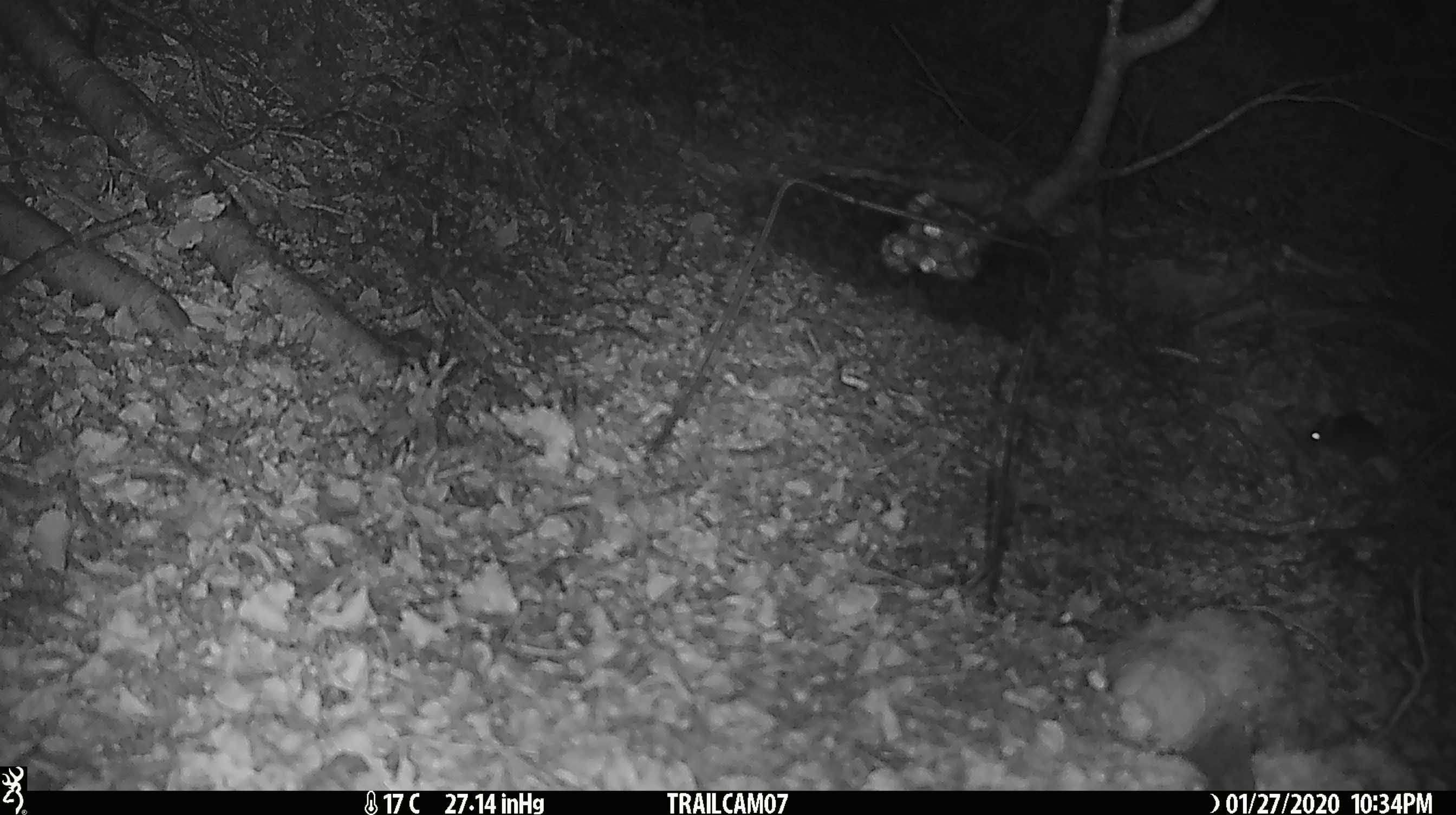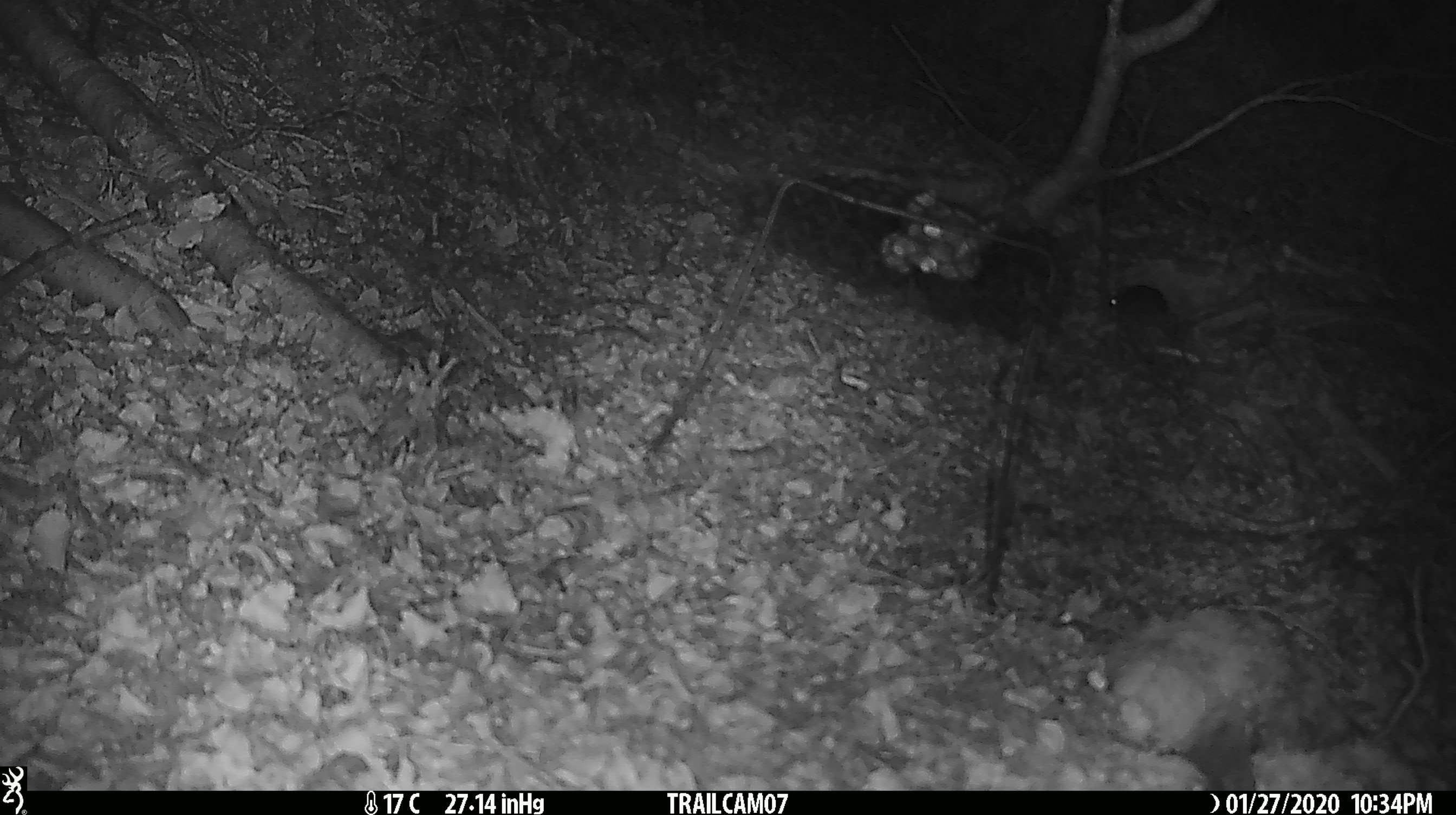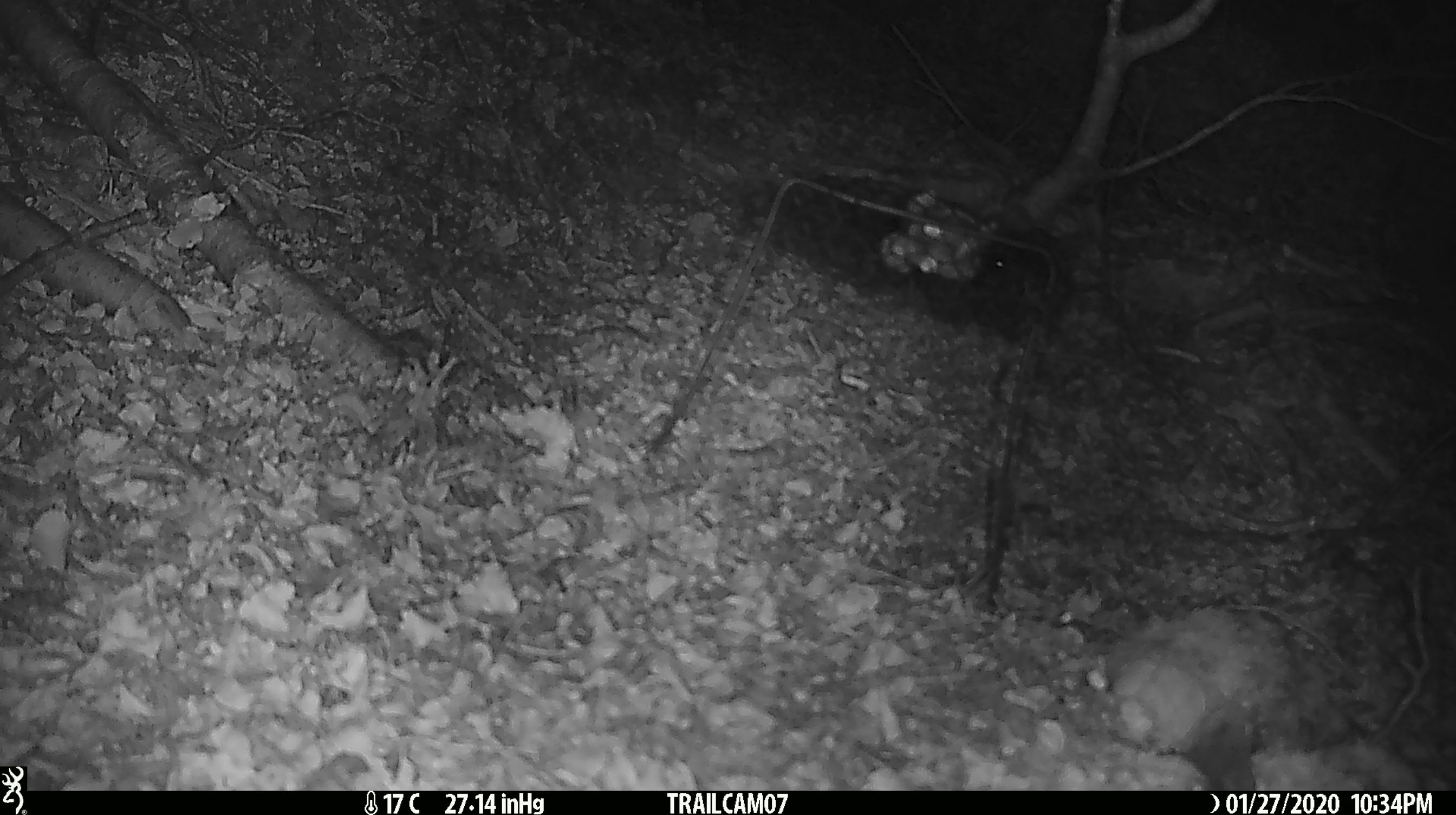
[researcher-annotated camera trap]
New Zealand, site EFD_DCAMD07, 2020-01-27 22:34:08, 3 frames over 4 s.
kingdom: Animalia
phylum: Chordata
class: Mammalia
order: Rodentia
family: Muridae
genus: Mus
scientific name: Mus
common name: mouse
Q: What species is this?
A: Mouse (Mus).